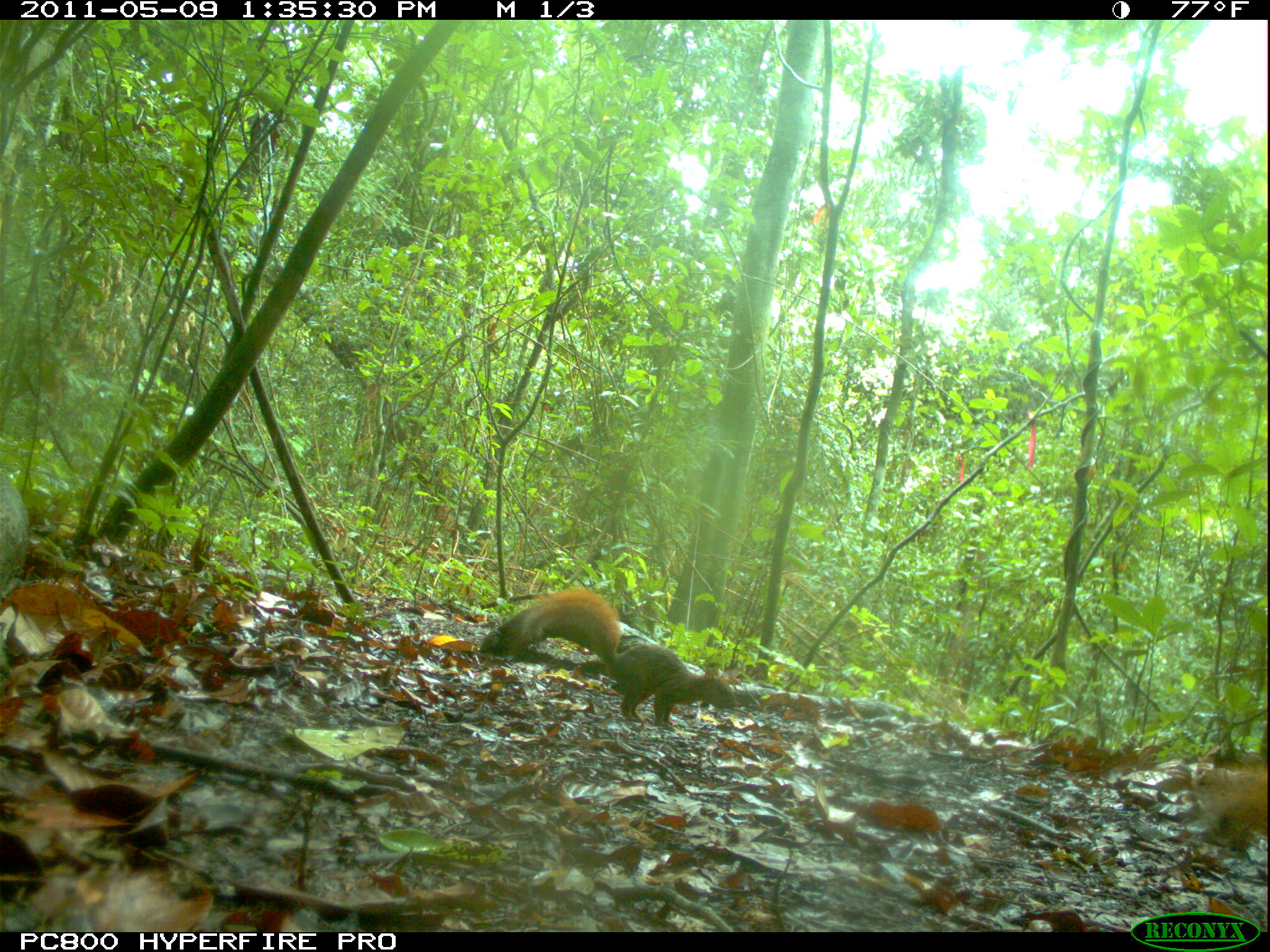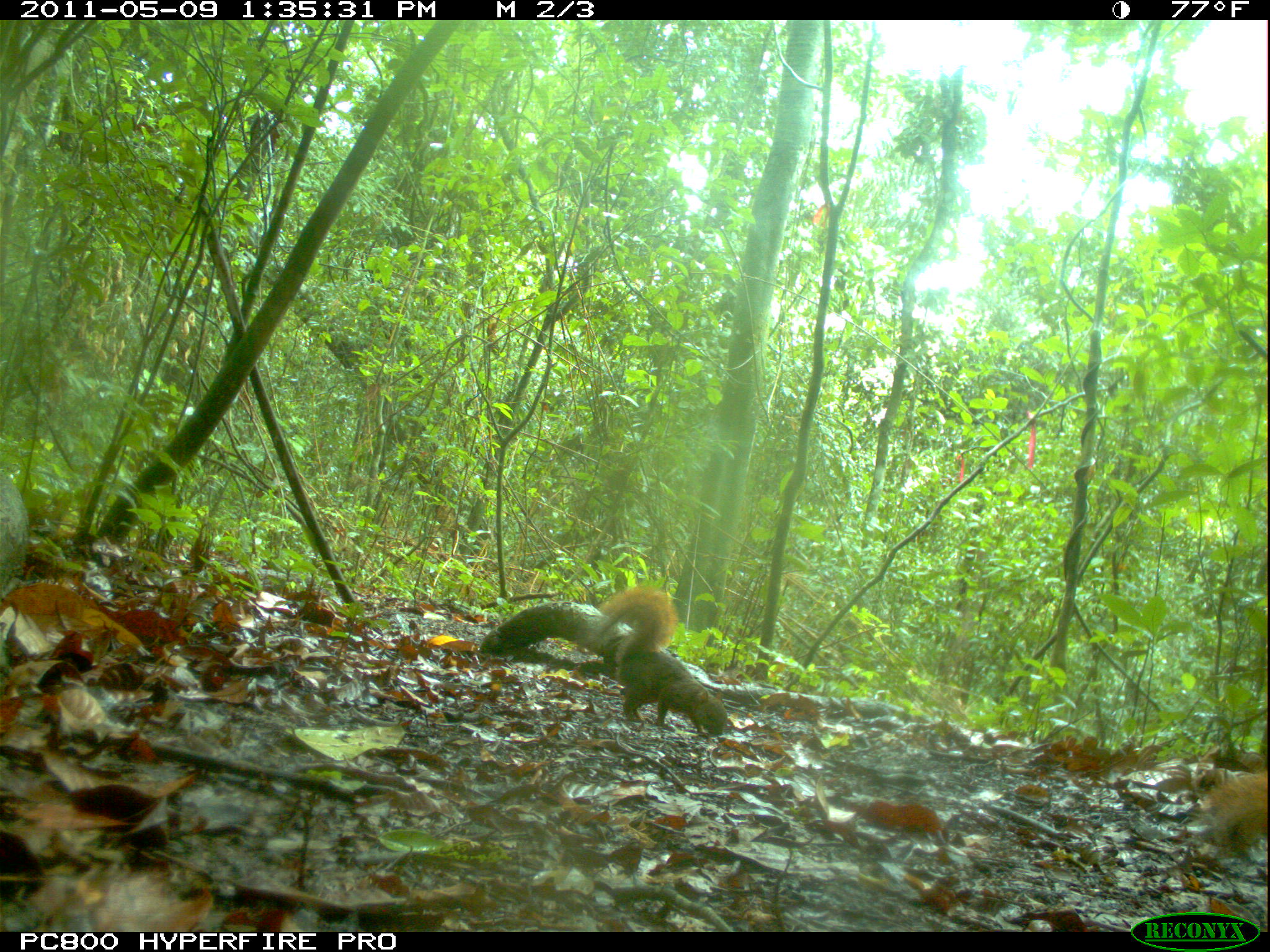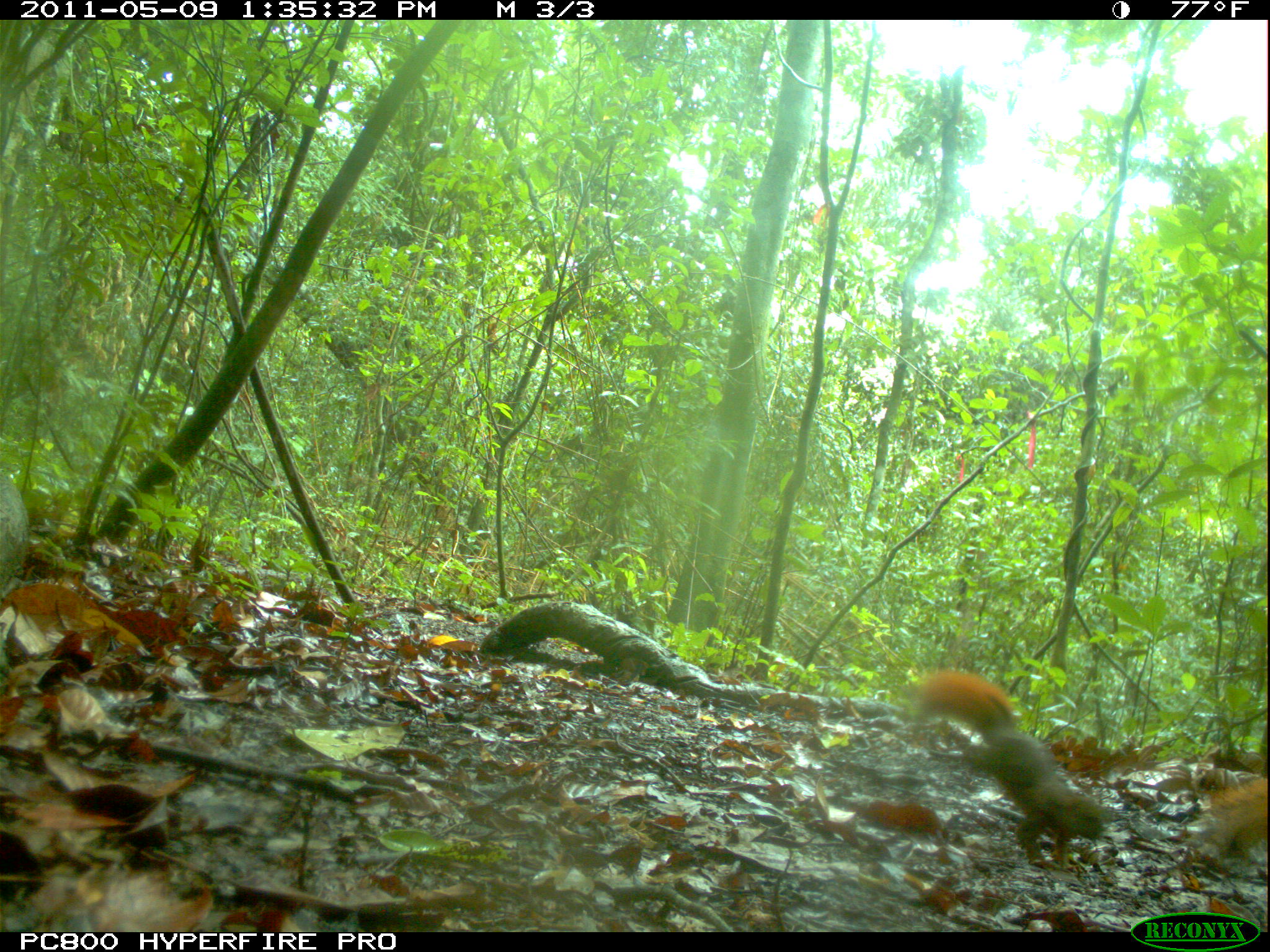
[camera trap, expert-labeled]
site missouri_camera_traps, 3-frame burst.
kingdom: Animalia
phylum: Chordata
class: Mammalia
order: Rodentia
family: Sciuridae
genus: Tamiasciurus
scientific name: Tamiasciurus hudsonicus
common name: red squirrel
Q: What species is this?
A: Red squirrel (Tamiasciurus hudsonicus).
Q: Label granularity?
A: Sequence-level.